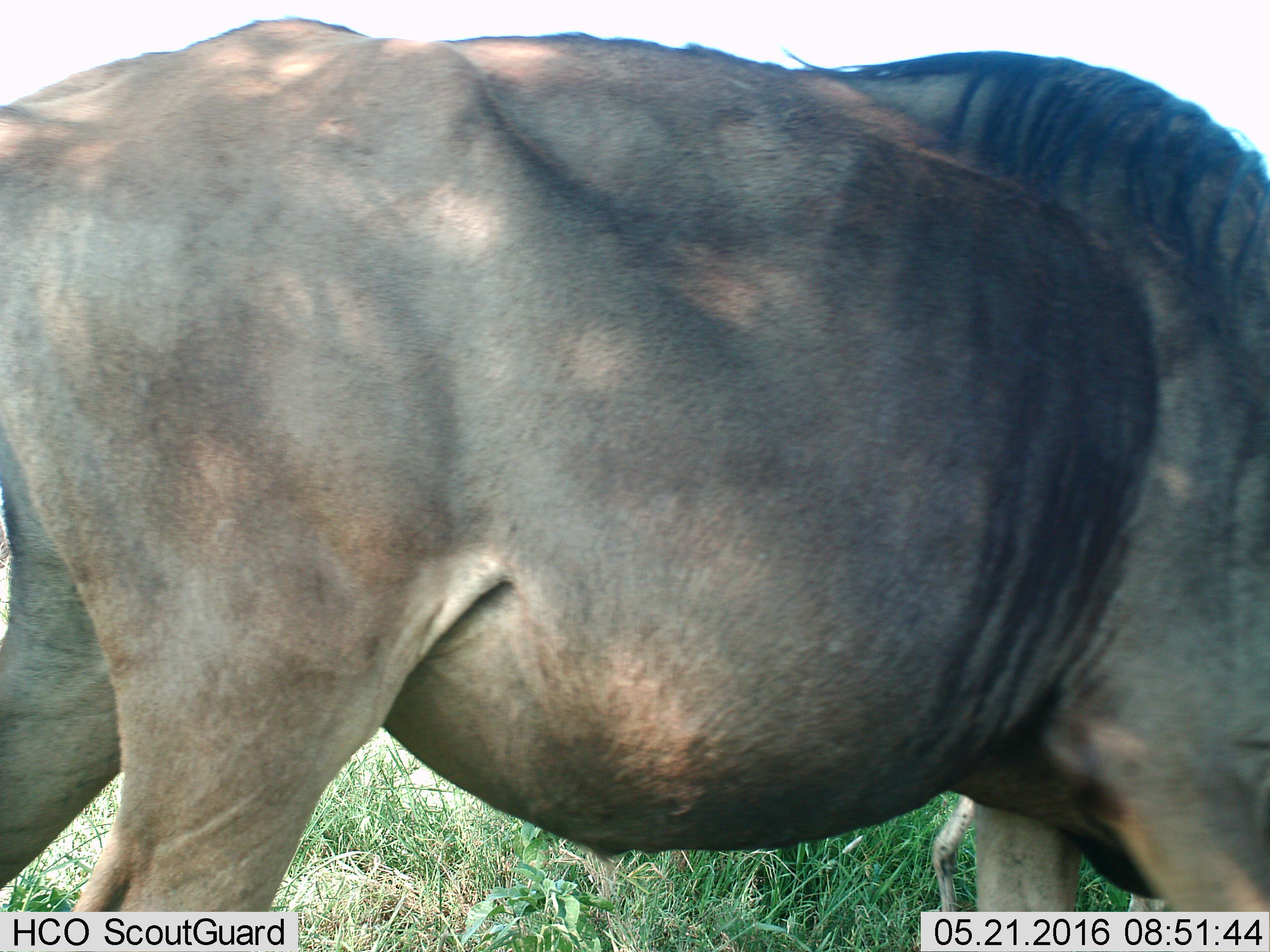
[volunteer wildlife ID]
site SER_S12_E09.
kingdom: Animalia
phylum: Chordata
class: Mammalia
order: Artiodactyla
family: Bovidae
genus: Connochaetes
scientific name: Connochaetes taurinus taurinus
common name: blue wildebeest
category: wildebeestblue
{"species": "wildebeestblue (blue wildebeest) (Connochaetes taurinus taurinus)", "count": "1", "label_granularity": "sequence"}